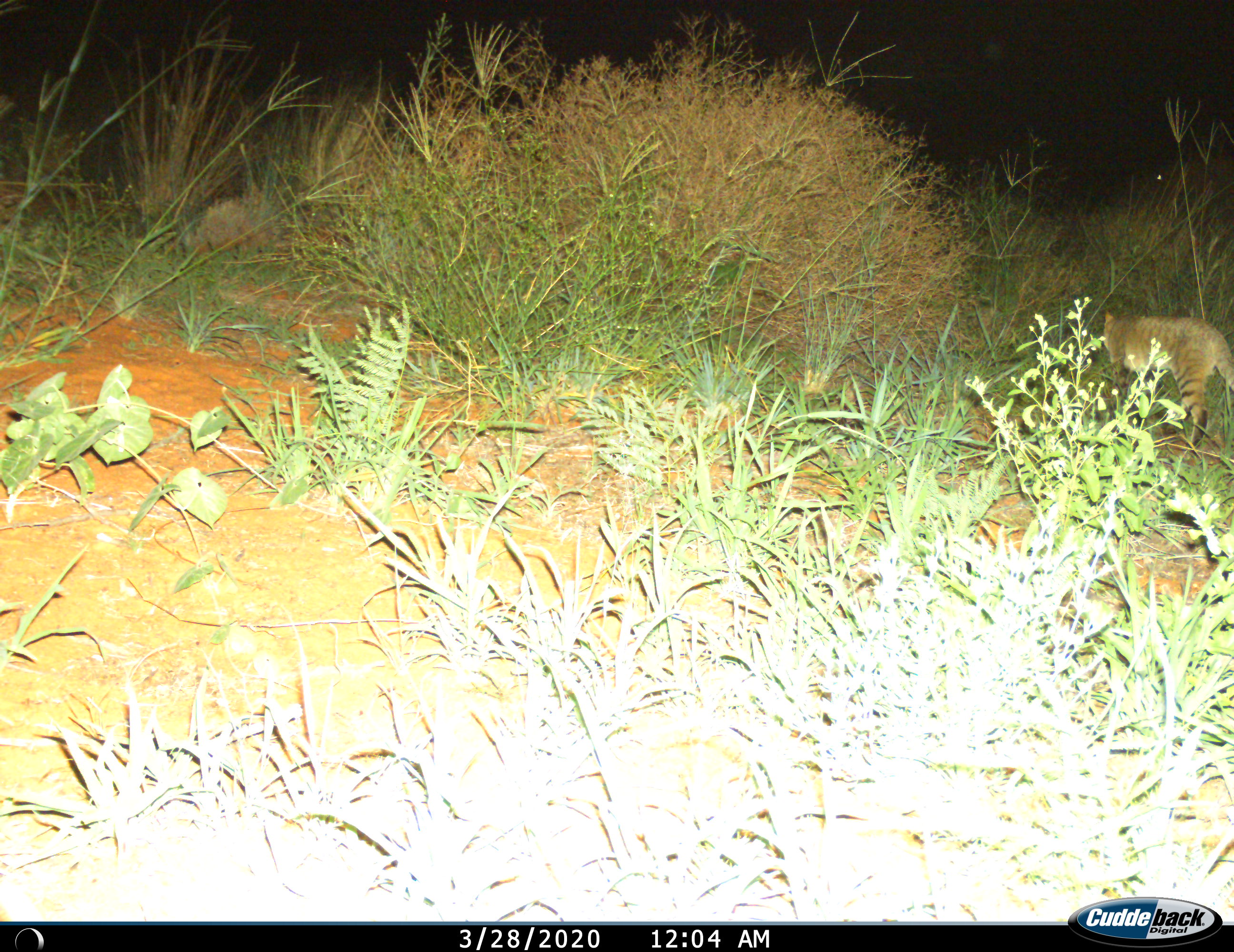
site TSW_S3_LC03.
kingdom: Animalia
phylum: Chordata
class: Mammalia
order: Carnivora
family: Felidae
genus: Felis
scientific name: Felis lybica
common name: african wild cat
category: africanwildcat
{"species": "africanwildcat (african wild cat) (Felis lybica)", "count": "1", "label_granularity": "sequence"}